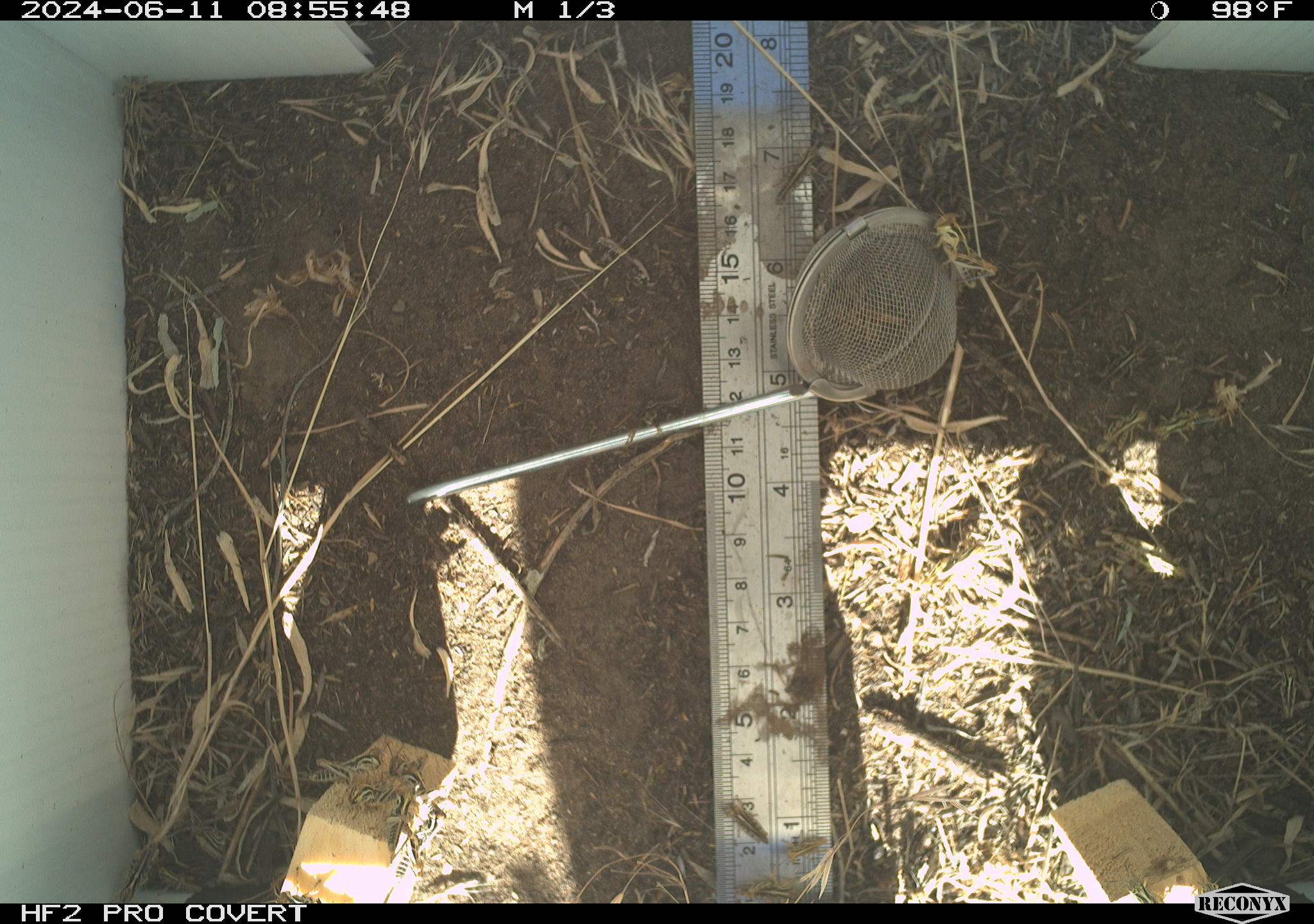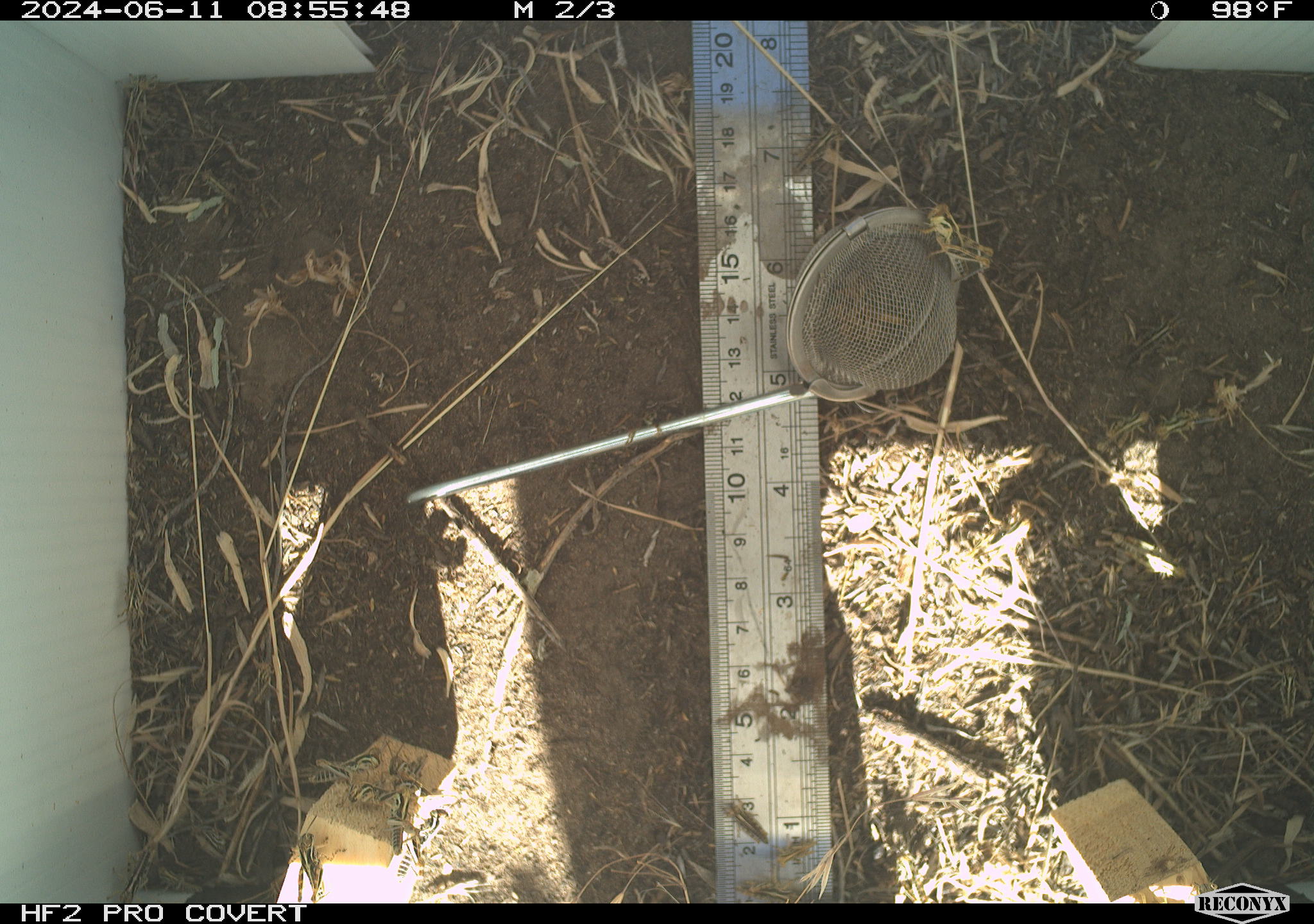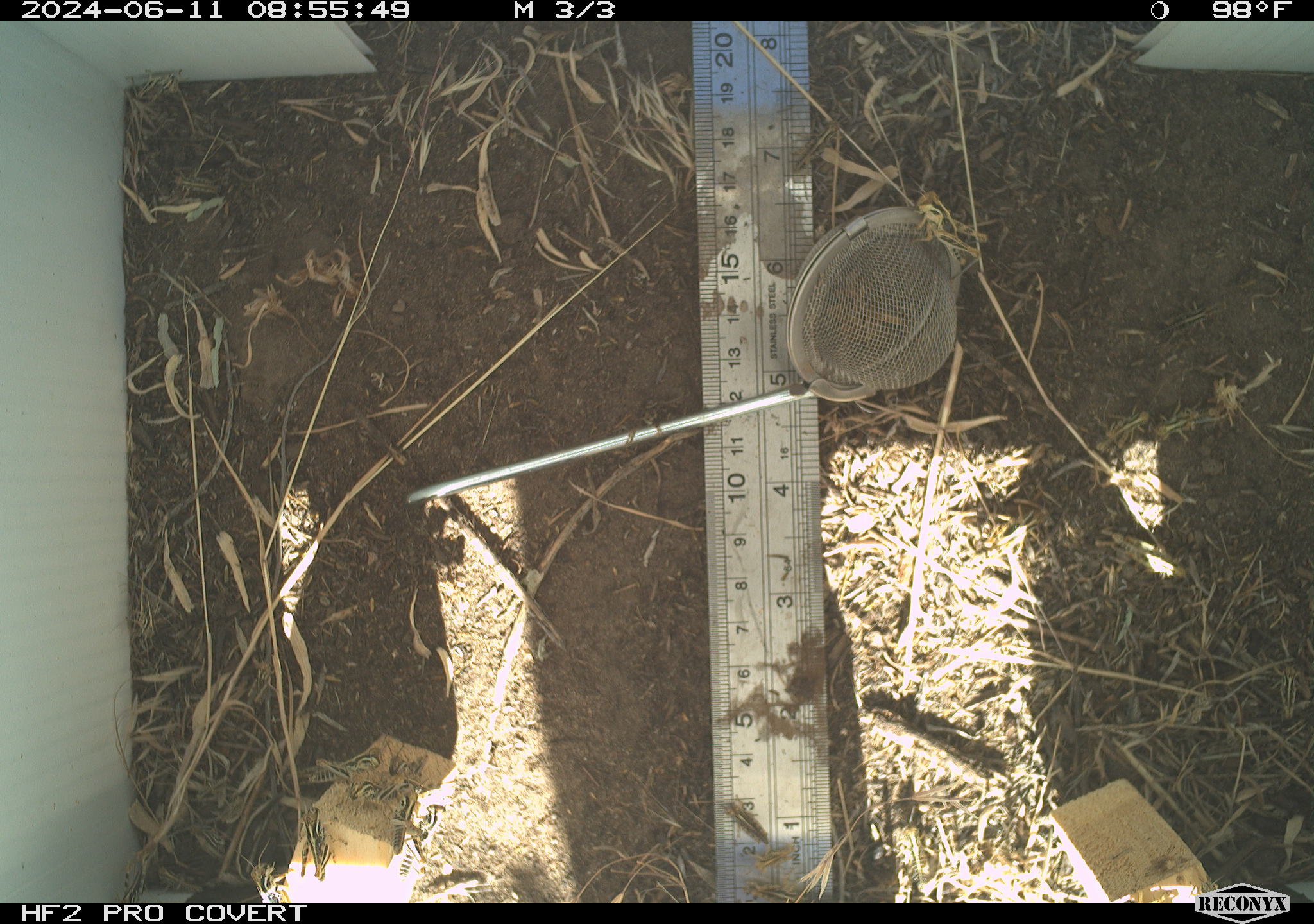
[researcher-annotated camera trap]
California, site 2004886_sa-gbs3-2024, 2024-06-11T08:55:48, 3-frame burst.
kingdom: Animalia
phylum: Arthropoda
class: Insecta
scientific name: Insecta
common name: insect